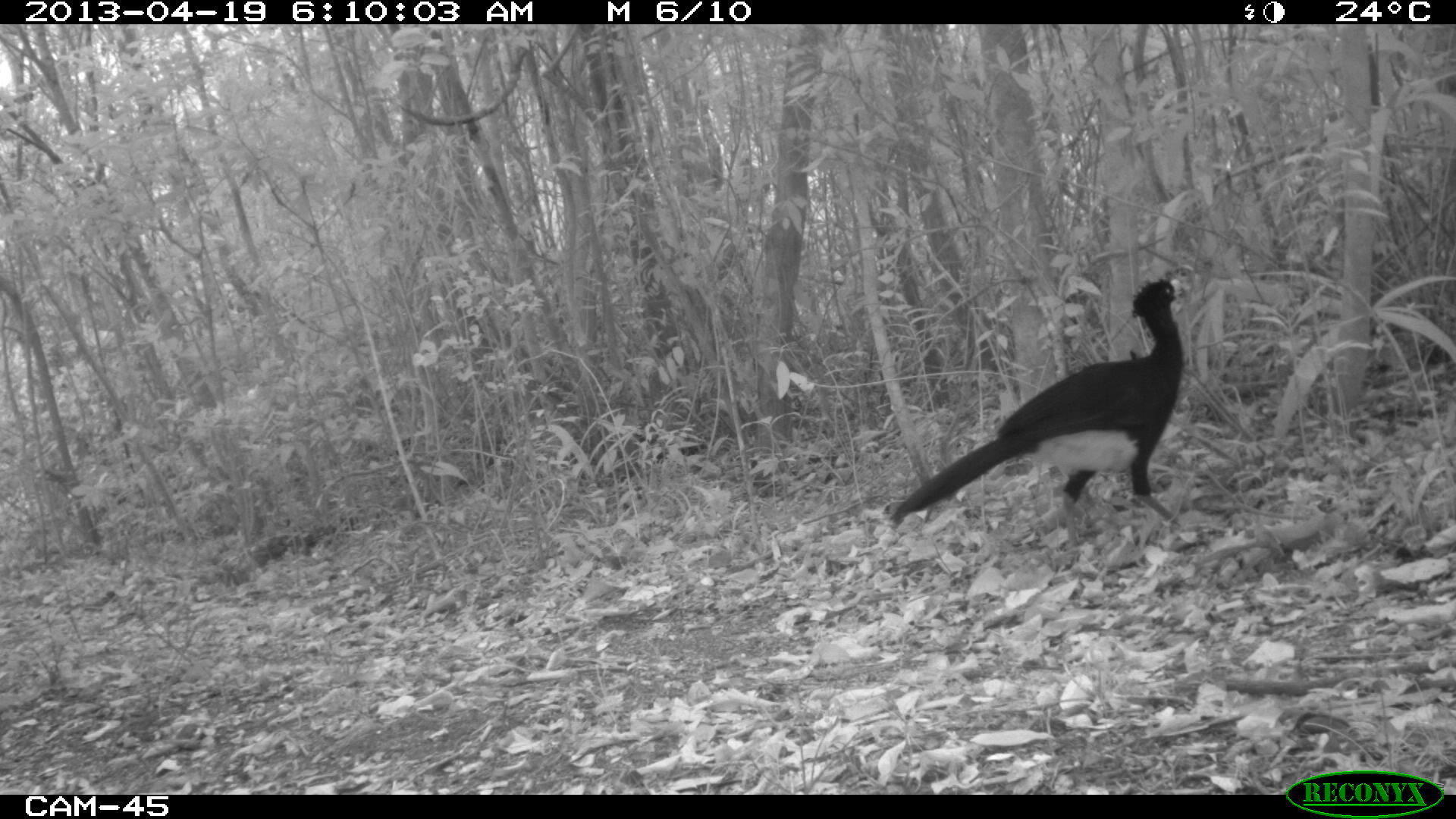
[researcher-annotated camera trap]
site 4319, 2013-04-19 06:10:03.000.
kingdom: Animalia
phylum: Chordata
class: Aves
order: Galliformes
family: Cracidae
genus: Crax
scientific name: Crax rubra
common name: great curassow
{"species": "Crax rubra (great curassow)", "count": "1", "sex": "male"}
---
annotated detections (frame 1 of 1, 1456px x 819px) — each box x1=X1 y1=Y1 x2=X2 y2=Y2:
crax rubra: x1=888 y1=273 x2=1187 y2=549